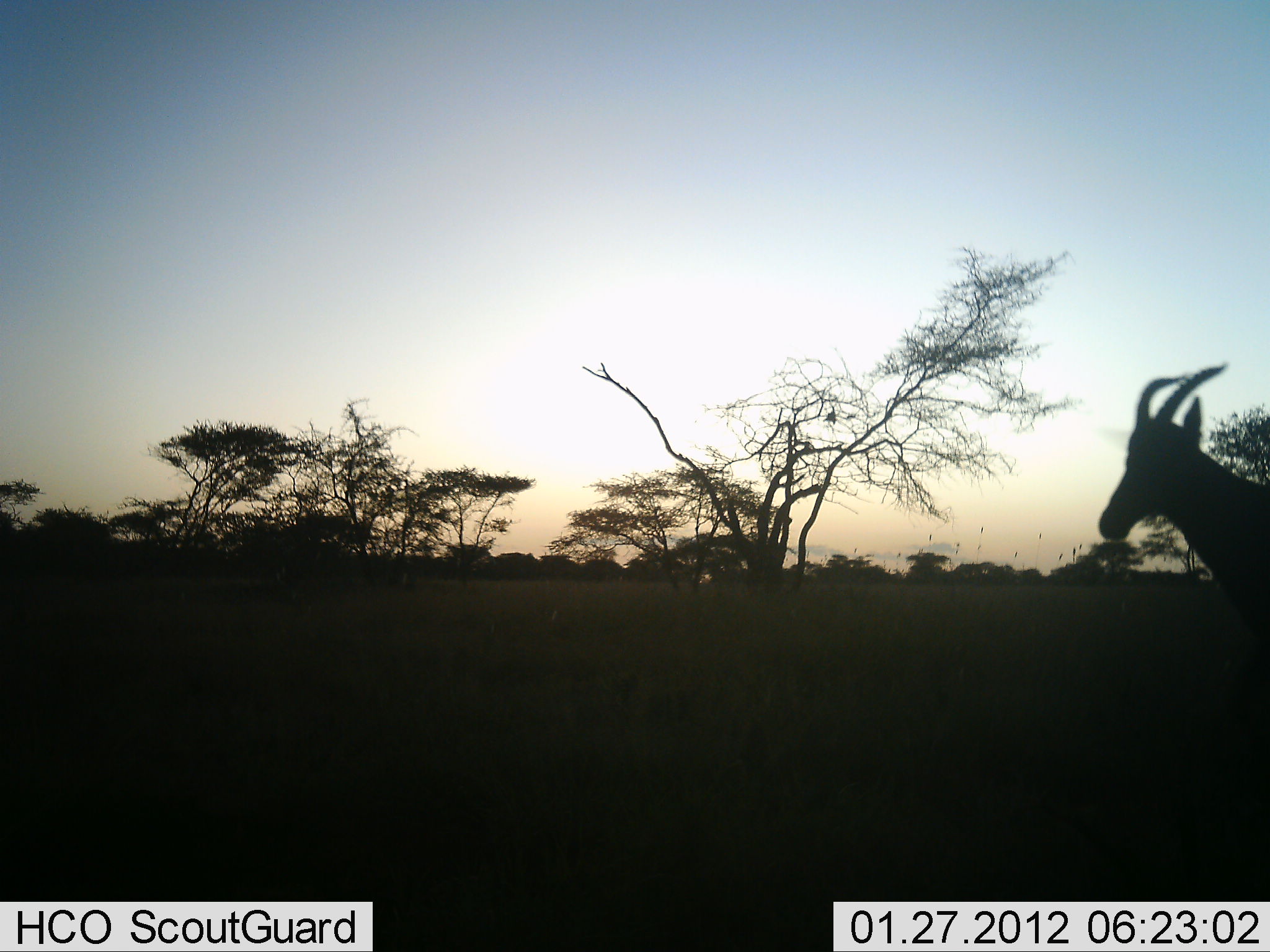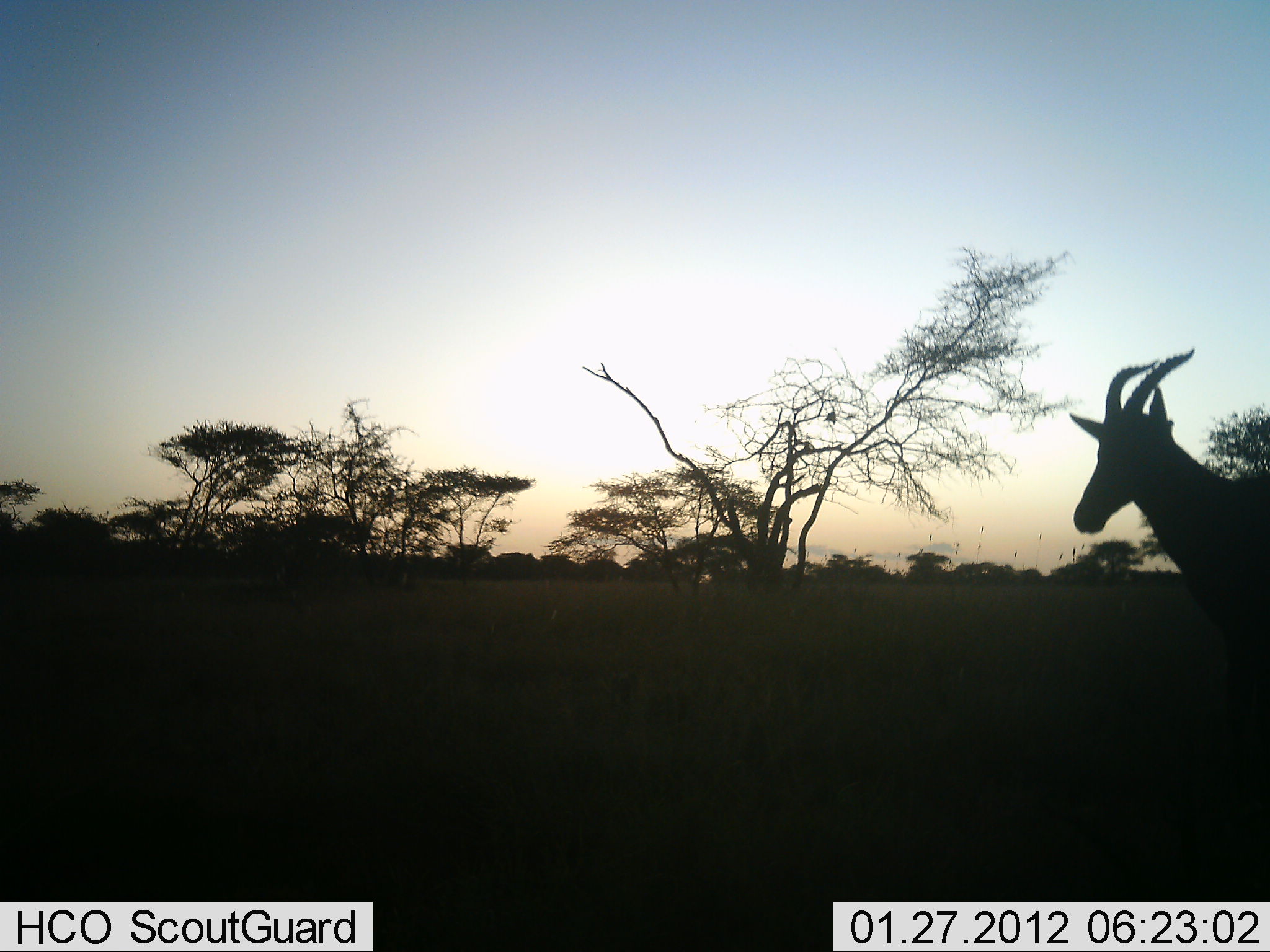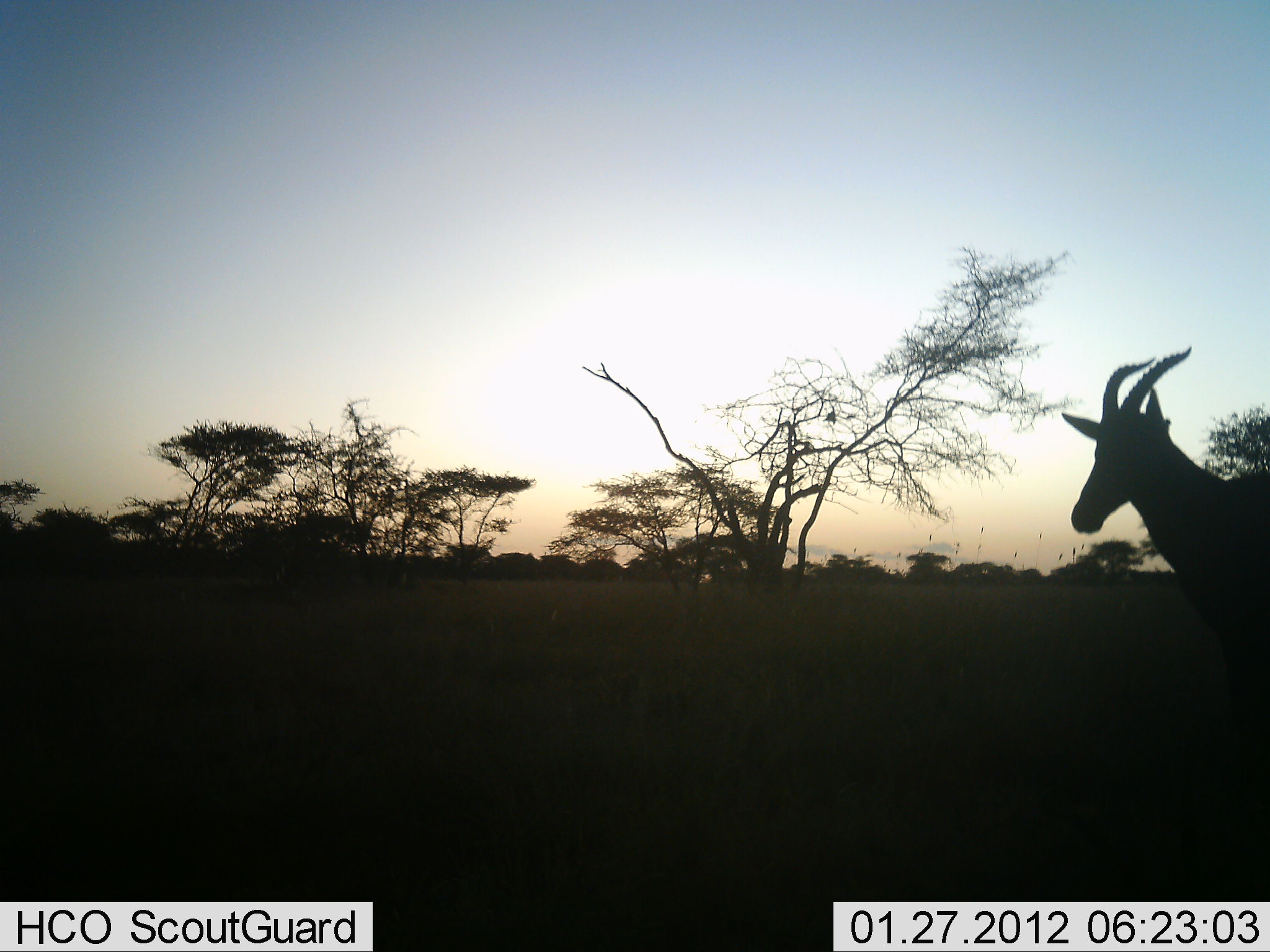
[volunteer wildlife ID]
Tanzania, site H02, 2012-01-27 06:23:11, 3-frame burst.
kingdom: Animalia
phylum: Chordata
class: Mammalia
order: Artiodactyla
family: Bovidae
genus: Damaliscus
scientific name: Damaliscus lunatus jimela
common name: topi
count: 1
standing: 67%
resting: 0%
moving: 33%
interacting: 0%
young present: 0%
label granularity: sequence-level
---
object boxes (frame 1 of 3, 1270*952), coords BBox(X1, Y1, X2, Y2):
animal: BBox(1097, 361, 1270, 652)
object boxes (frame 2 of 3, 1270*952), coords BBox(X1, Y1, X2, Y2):
animal: BBox(1069, 347, 1270, 665)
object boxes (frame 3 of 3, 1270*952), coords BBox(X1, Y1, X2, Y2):
animal: BBox(1059, 347, 1270, 739)